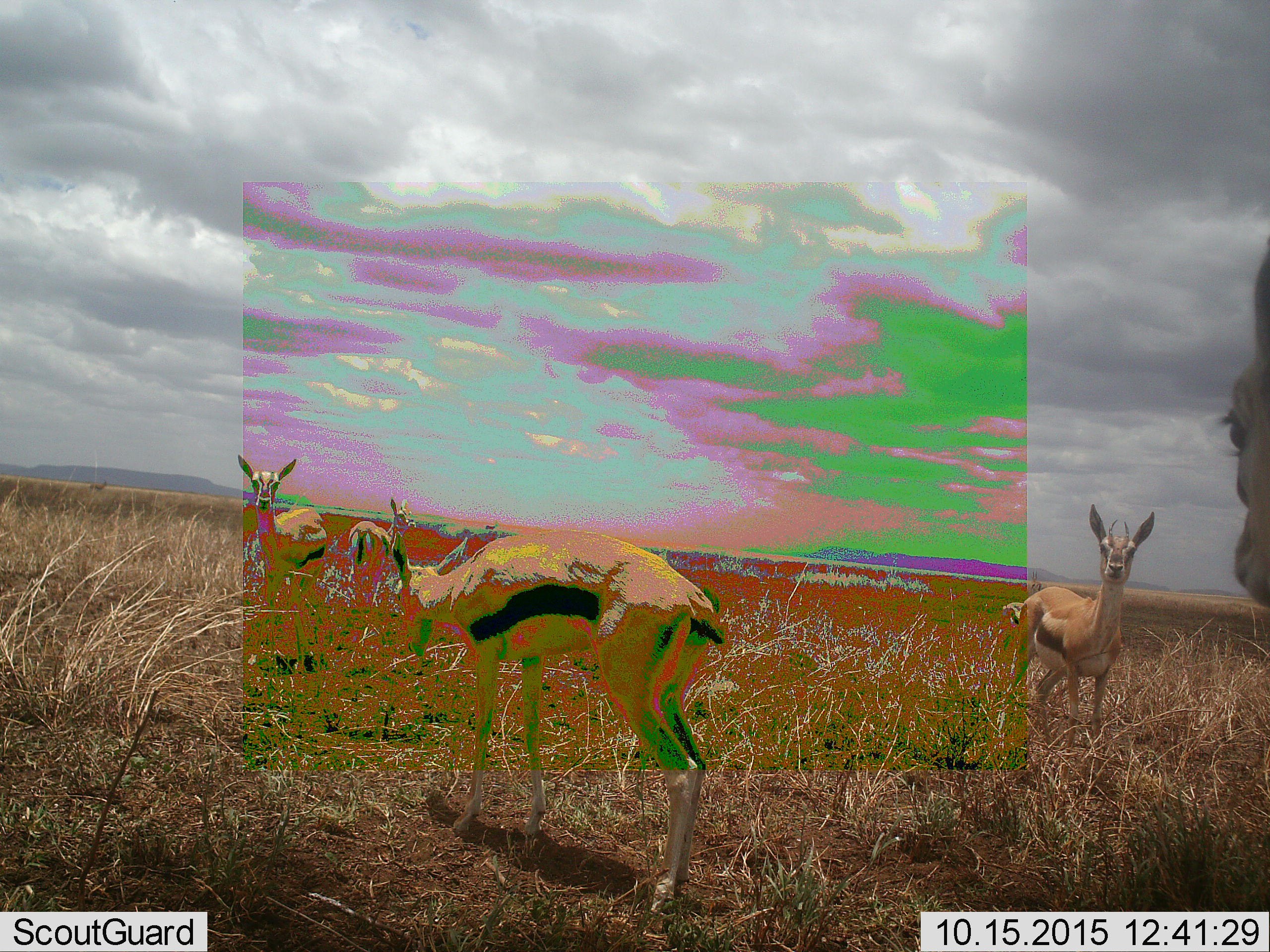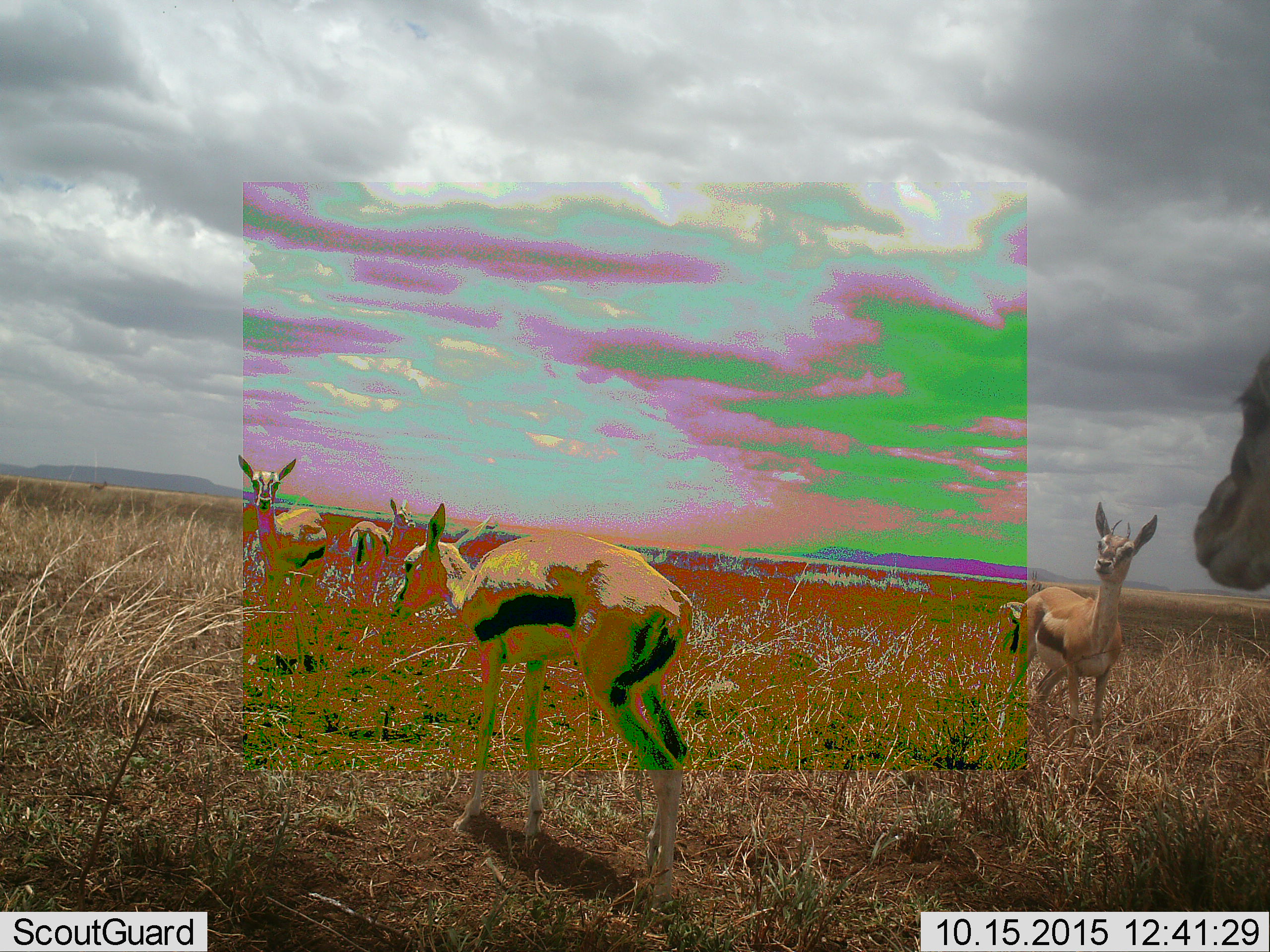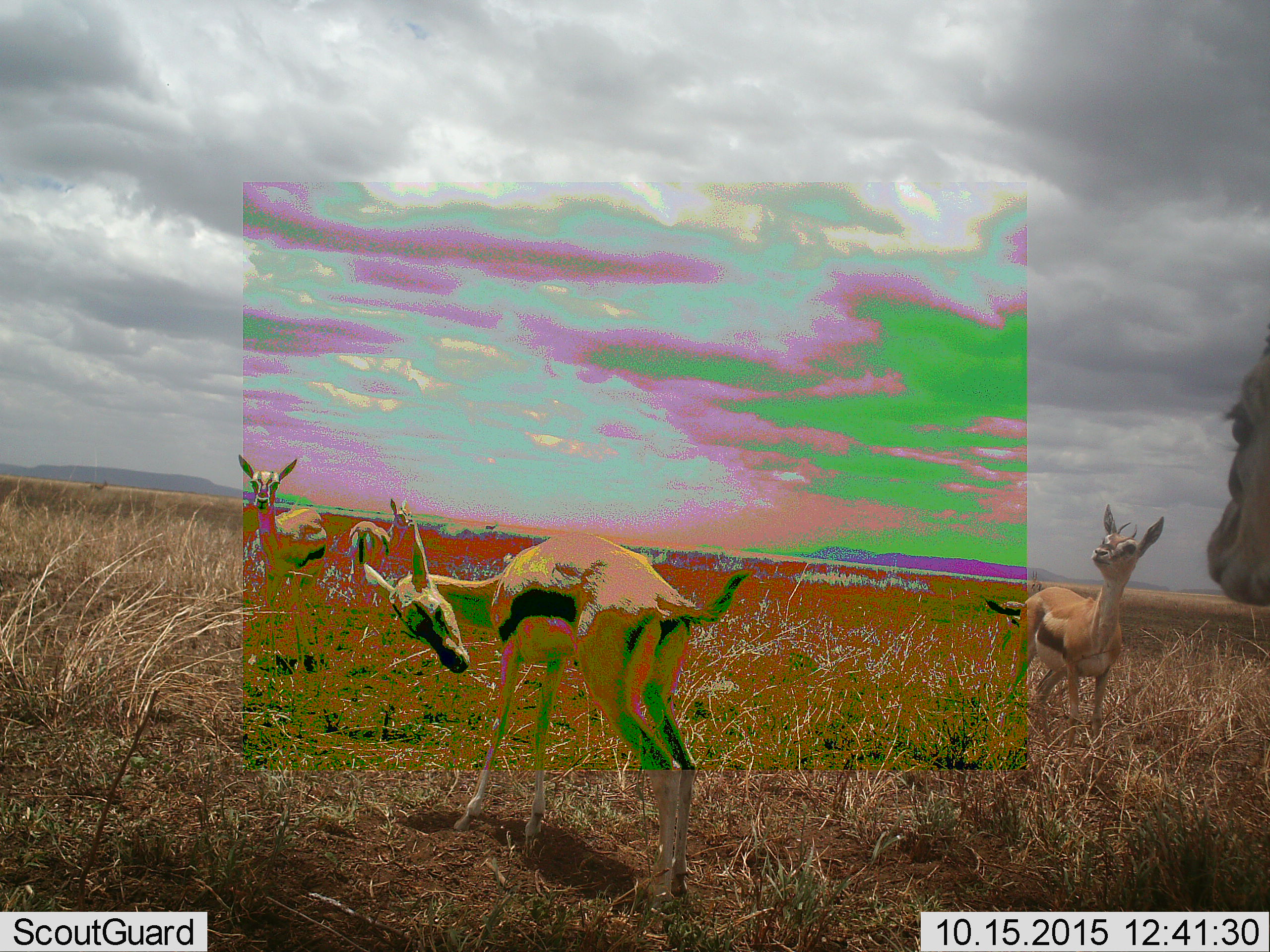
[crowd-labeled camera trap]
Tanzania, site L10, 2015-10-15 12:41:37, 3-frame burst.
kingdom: Animalia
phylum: Chordata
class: Mammalia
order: Artiodactyla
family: Bovidae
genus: Eudorcas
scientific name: Eudorcas thomsonii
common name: thomson's gazelle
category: gazellethomsons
Gazellethomsons (thomson's gazelle) (Eudorcas thomsonii), count 5. Behavior (volunteer vote fractions): standing 100%, resting 0%, moving 0%, interacting 0%. Young present (vote fraction): 0%. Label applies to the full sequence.